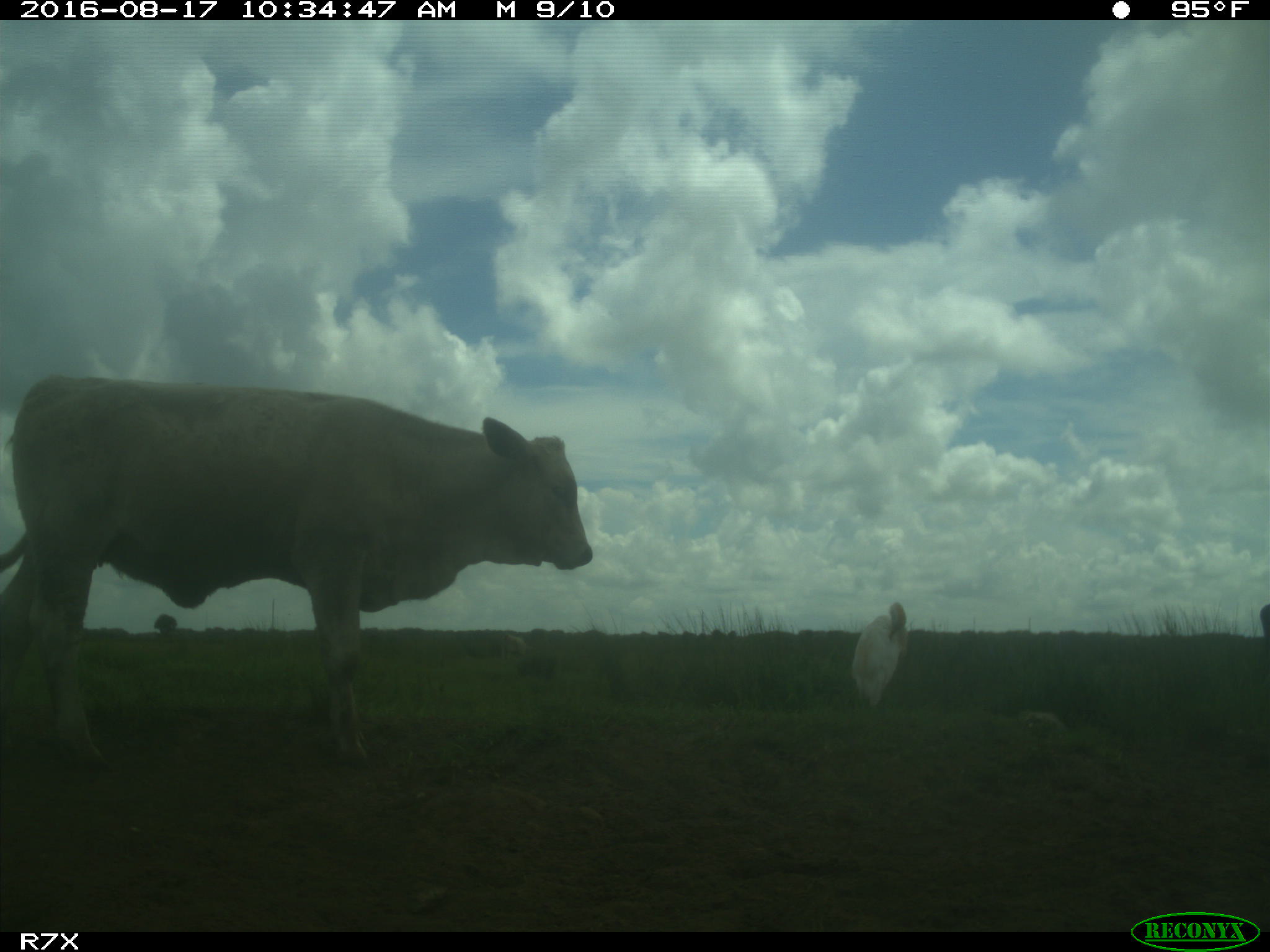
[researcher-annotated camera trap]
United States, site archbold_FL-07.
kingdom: Animalia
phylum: Chordata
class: Mammalia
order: Artiodactyla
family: Bovidae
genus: Bos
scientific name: Bos taurus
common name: domestic cow